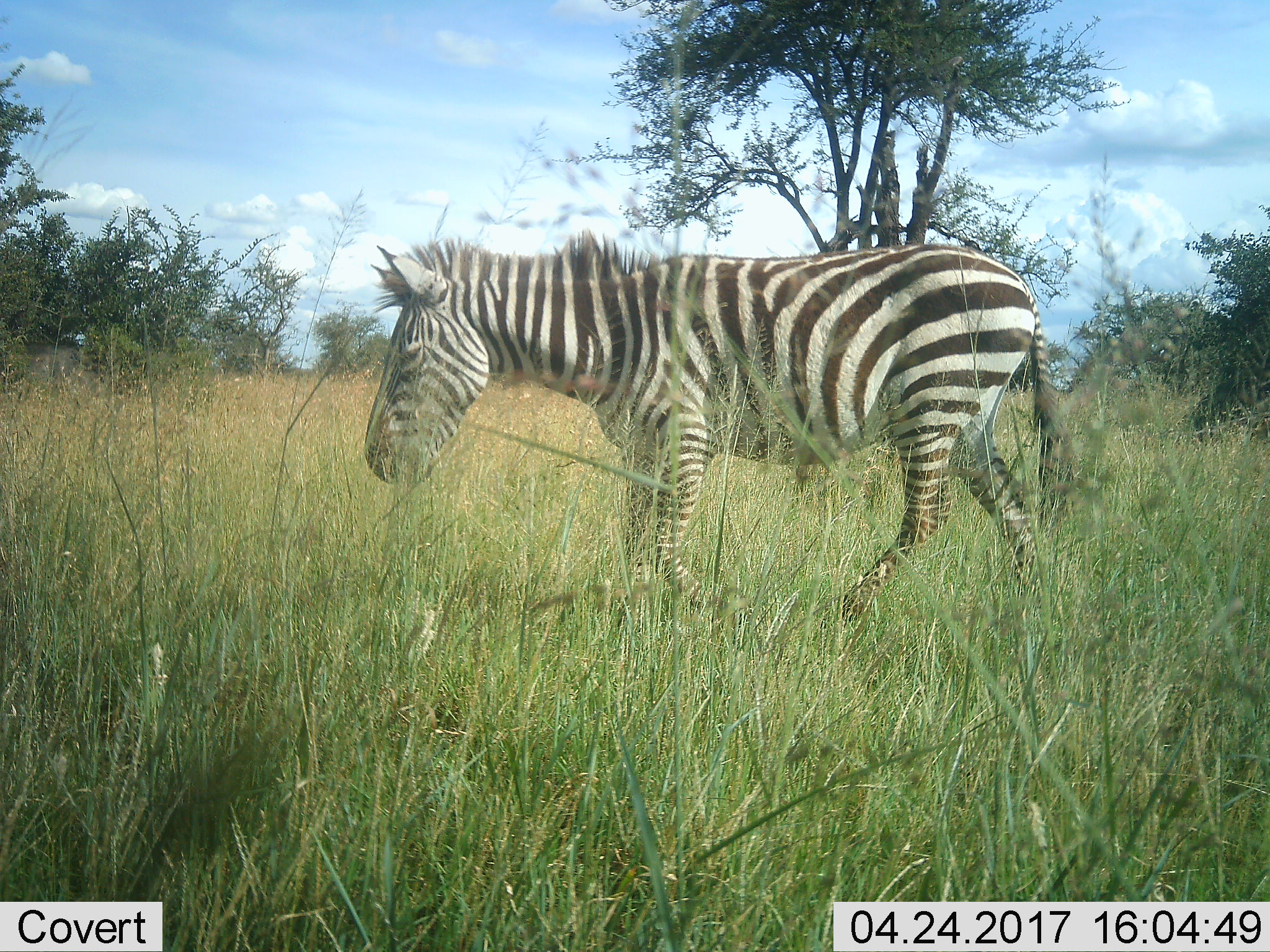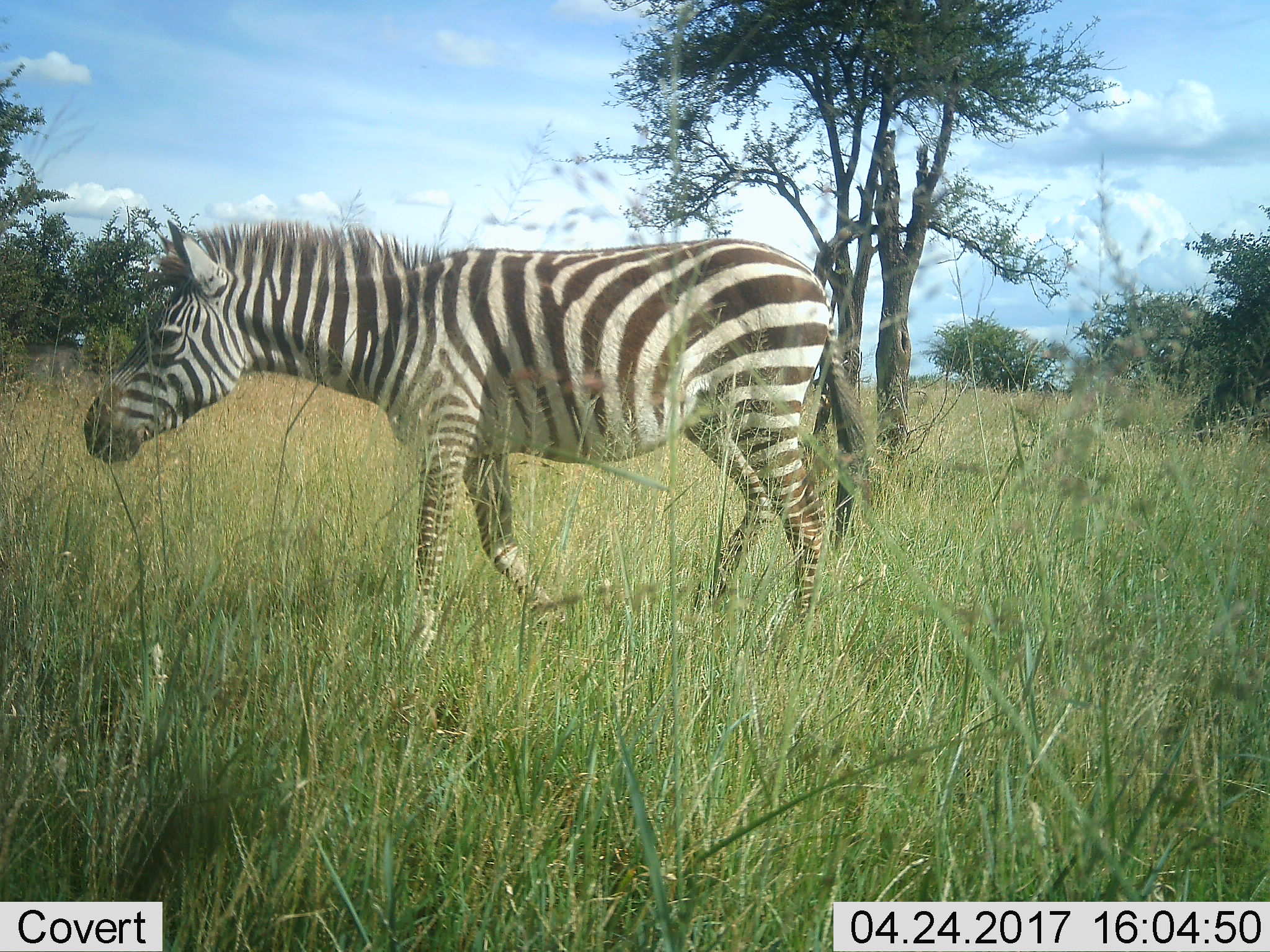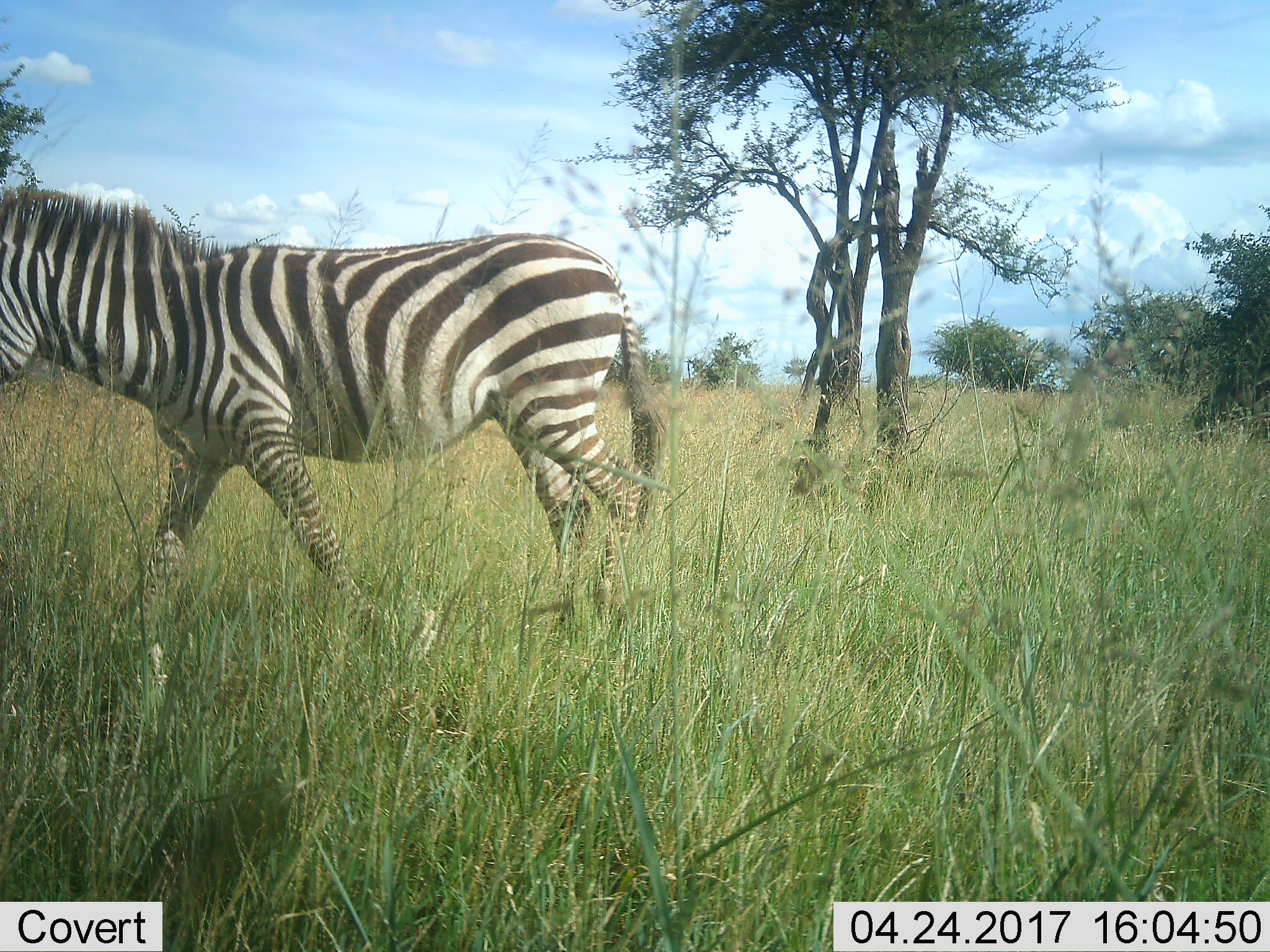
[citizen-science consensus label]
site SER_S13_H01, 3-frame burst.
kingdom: Animalia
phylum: Chordata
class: Mammalia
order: Perissodactyla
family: Equidae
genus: Equus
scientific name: Equus quagga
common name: plains zebra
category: zebraplains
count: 1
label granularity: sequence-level